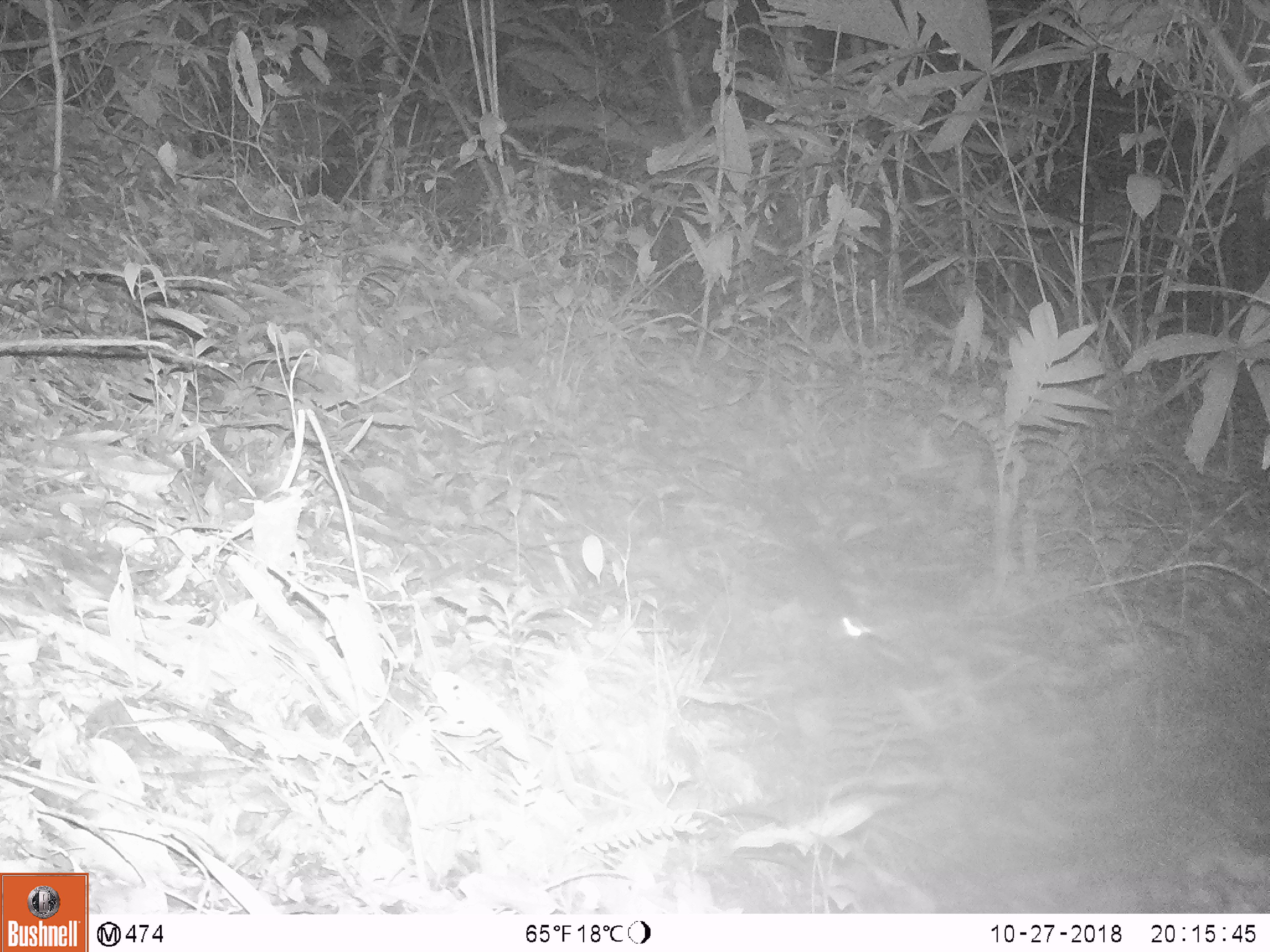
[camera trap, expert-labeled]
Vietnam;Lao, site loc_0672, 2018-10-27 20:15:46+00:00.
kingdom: Animalia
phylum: Chordata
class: Mammalia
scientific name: Mammalia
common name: mammal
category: unidentified small mammal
Unidentified small mammal (mammal) (Mammalia). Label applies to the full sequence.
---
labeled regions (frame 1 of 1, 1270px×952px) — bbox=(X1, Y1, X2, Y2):
unidentified small mammal: bbox=(790, 541, 872, 647)